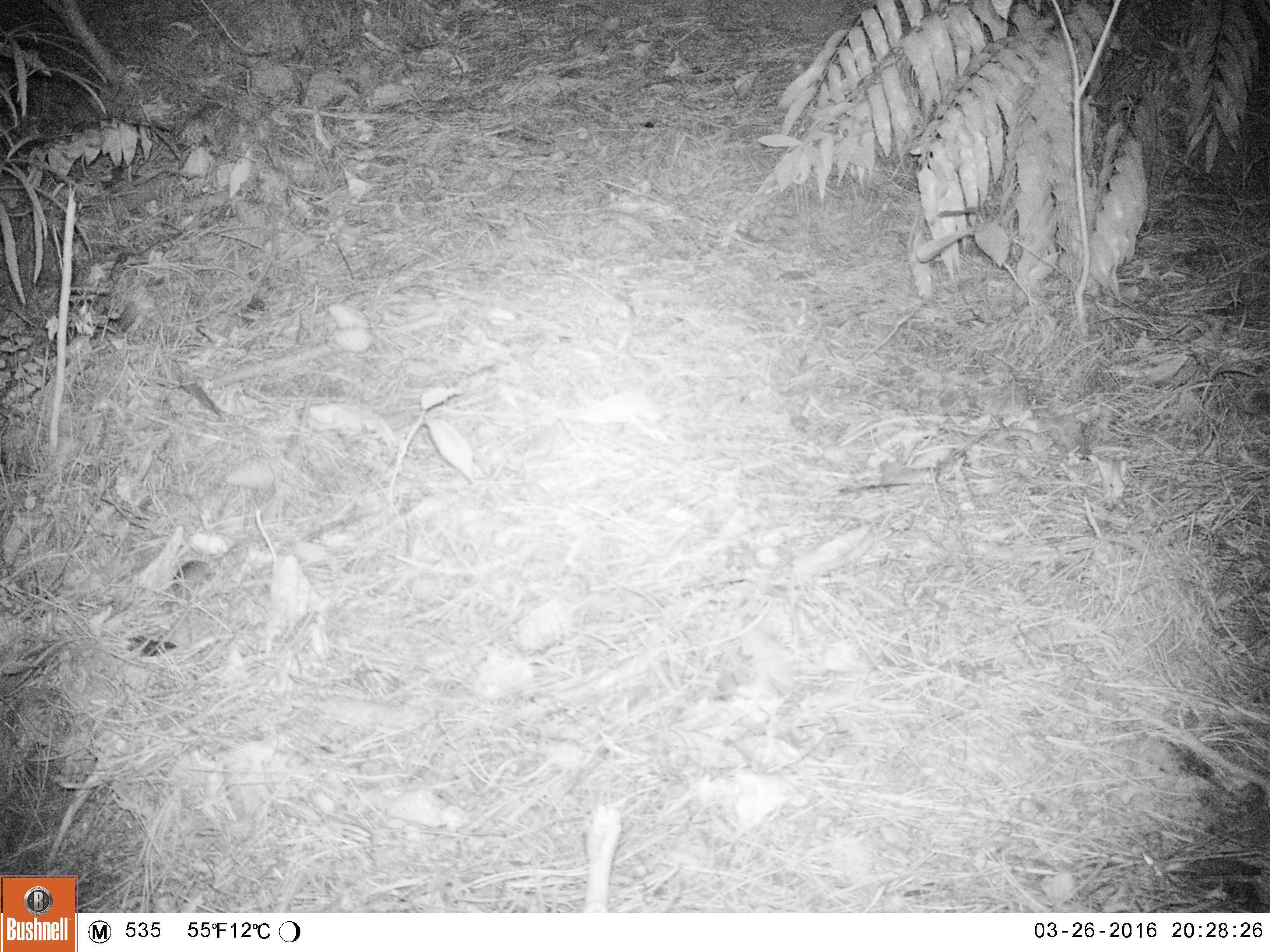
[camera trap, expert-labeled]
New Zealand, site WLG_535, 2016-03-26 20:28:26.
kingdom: Animalia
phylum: Chordata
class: Mammalia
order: Rodentia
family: Muridae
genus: Mus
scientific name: Mus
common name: mouse